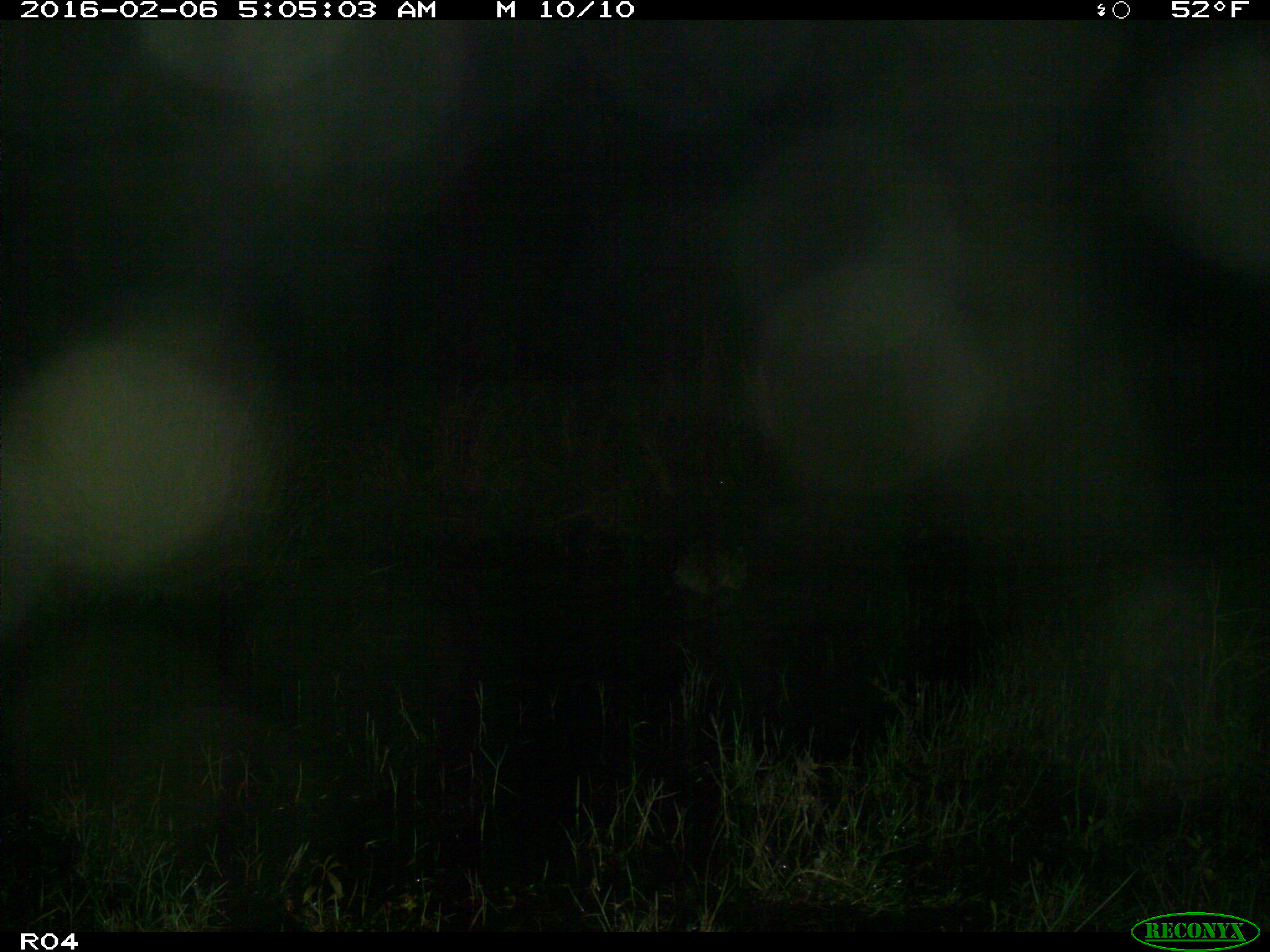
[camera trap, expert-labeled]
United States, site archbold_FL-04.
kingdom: Animalia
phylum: Chordata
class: Mammalia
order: Carnivora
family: Procyonidae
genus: Procyon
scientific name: Procyon lotor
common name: common raccoon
Procyon lotor (common raccoon).